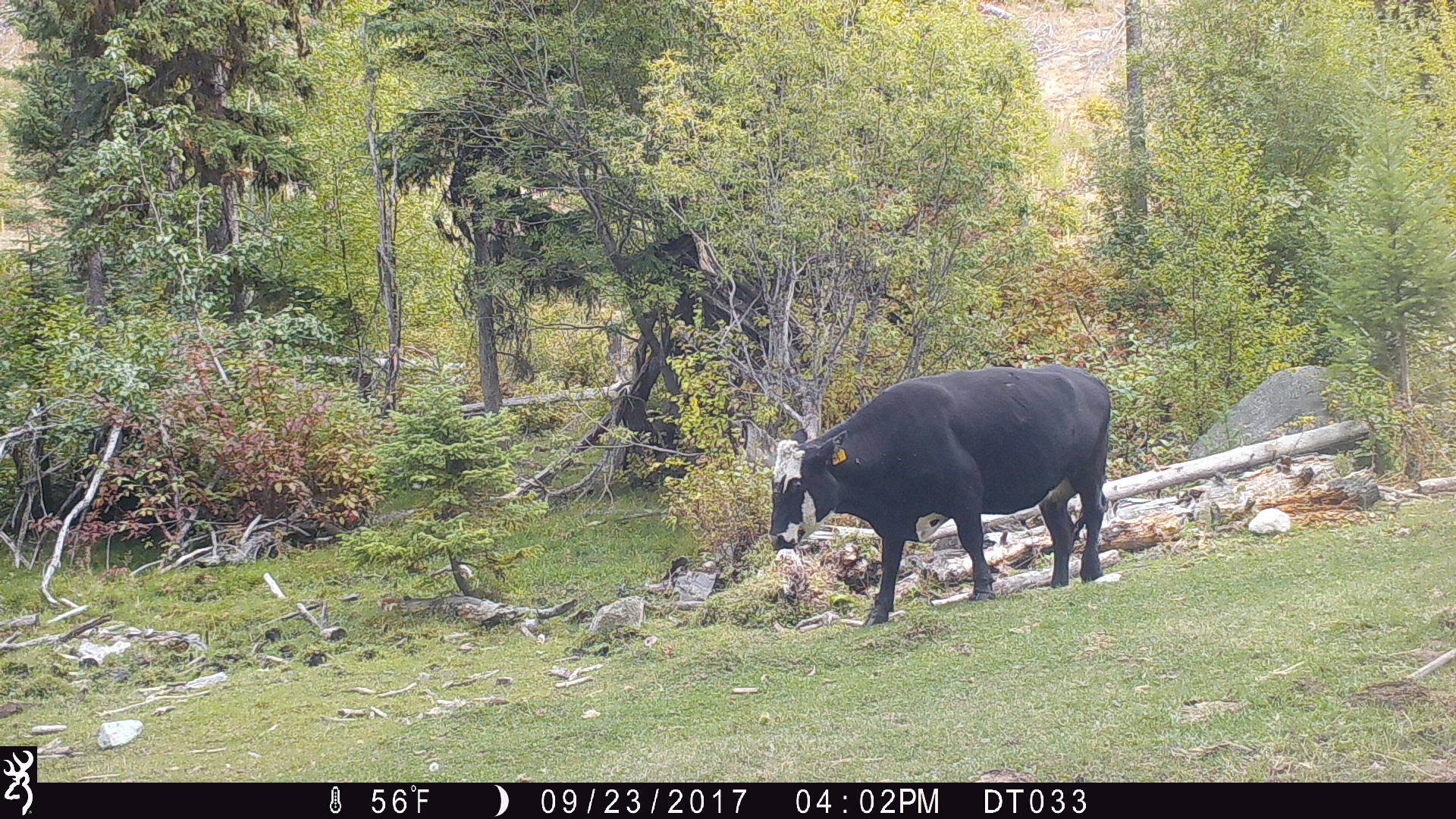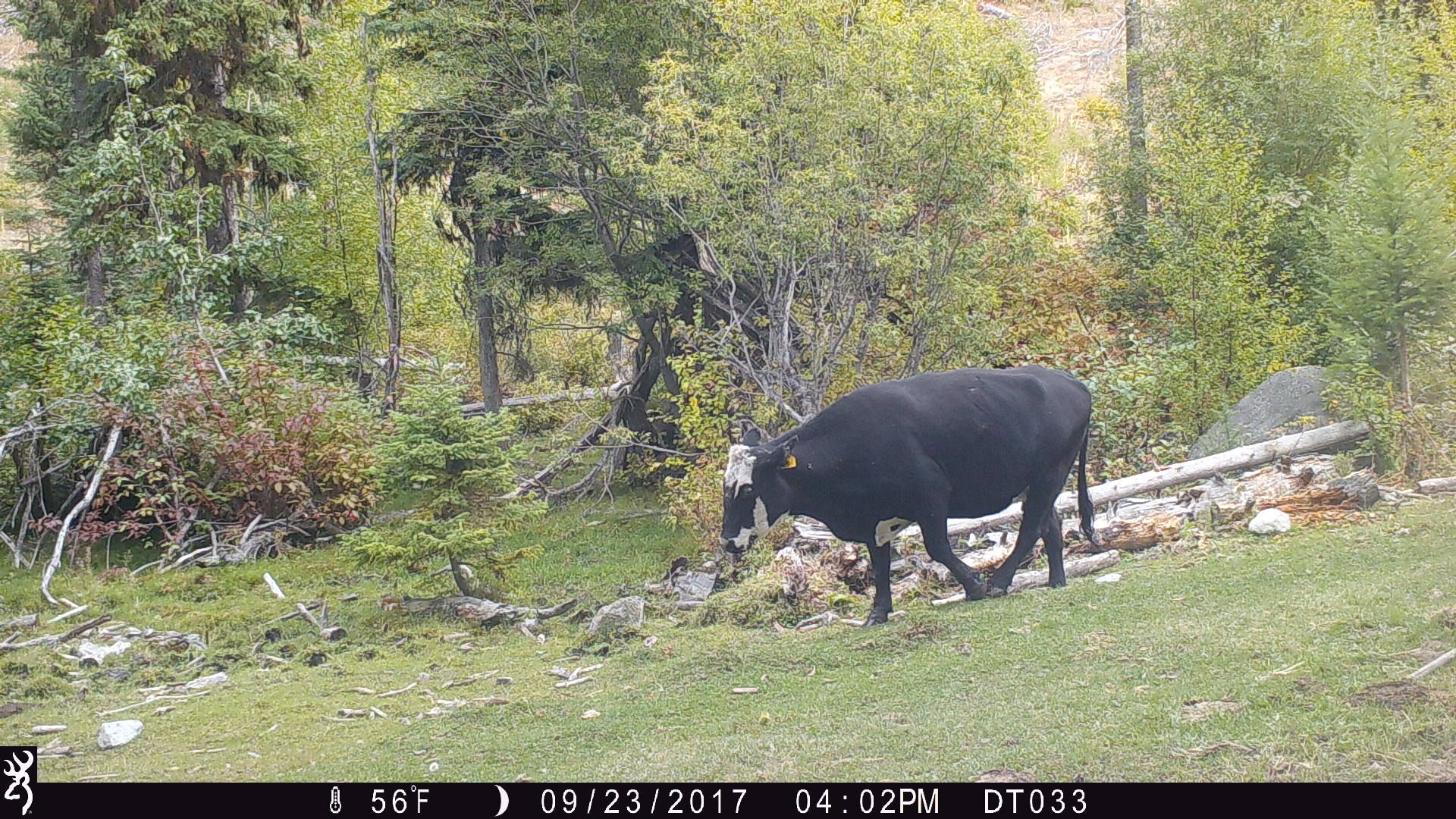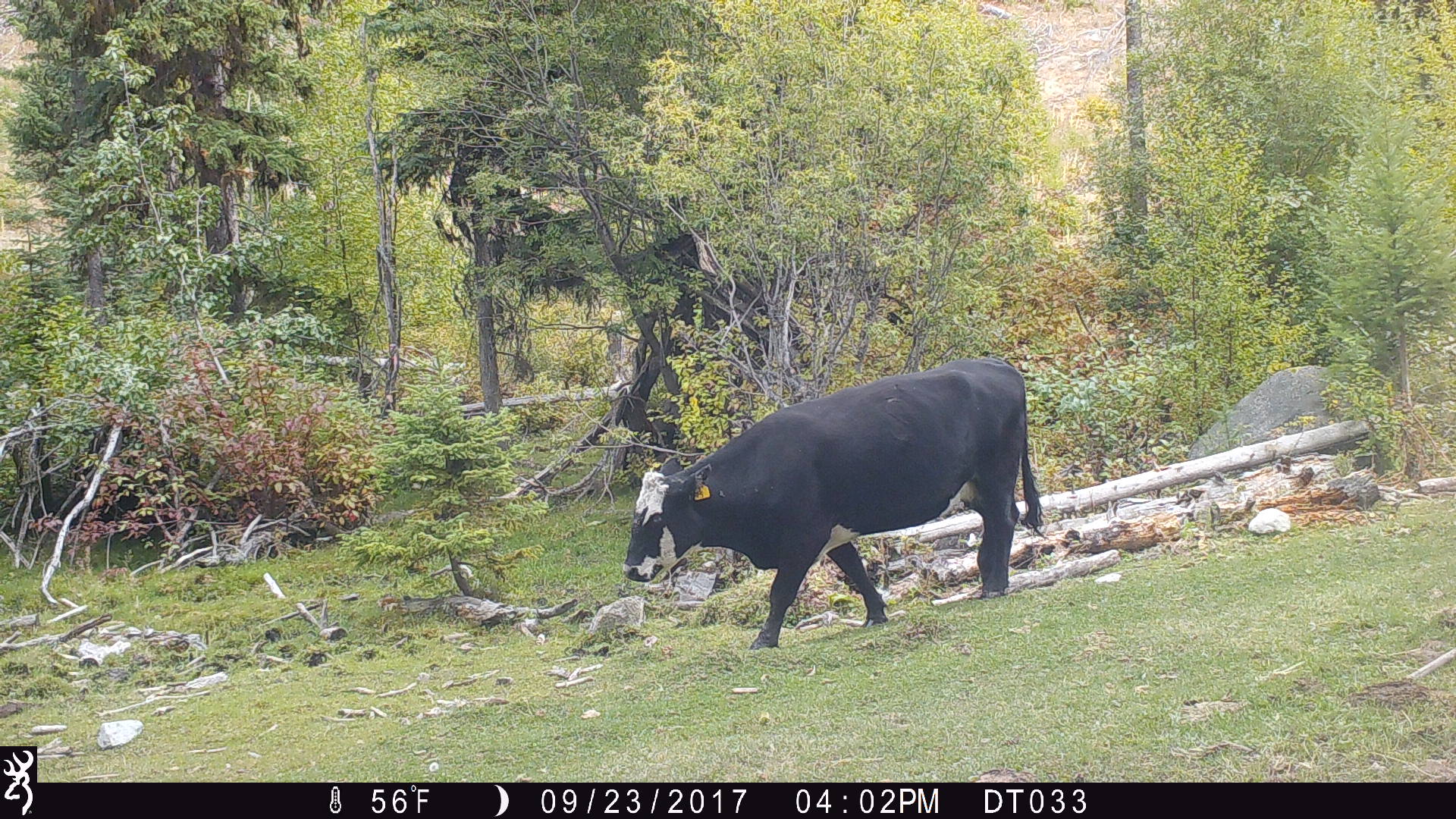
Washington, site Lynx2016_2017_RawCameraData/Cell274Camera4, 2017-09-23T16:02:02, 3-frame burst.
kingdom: Animalia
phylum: Chordata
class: Mammalia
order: Artiodactyla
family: Bovidae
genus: Bos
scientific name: Bos taurus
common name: domestic cattle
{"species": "domestic cattle (Bos taurus)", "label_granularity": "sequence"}